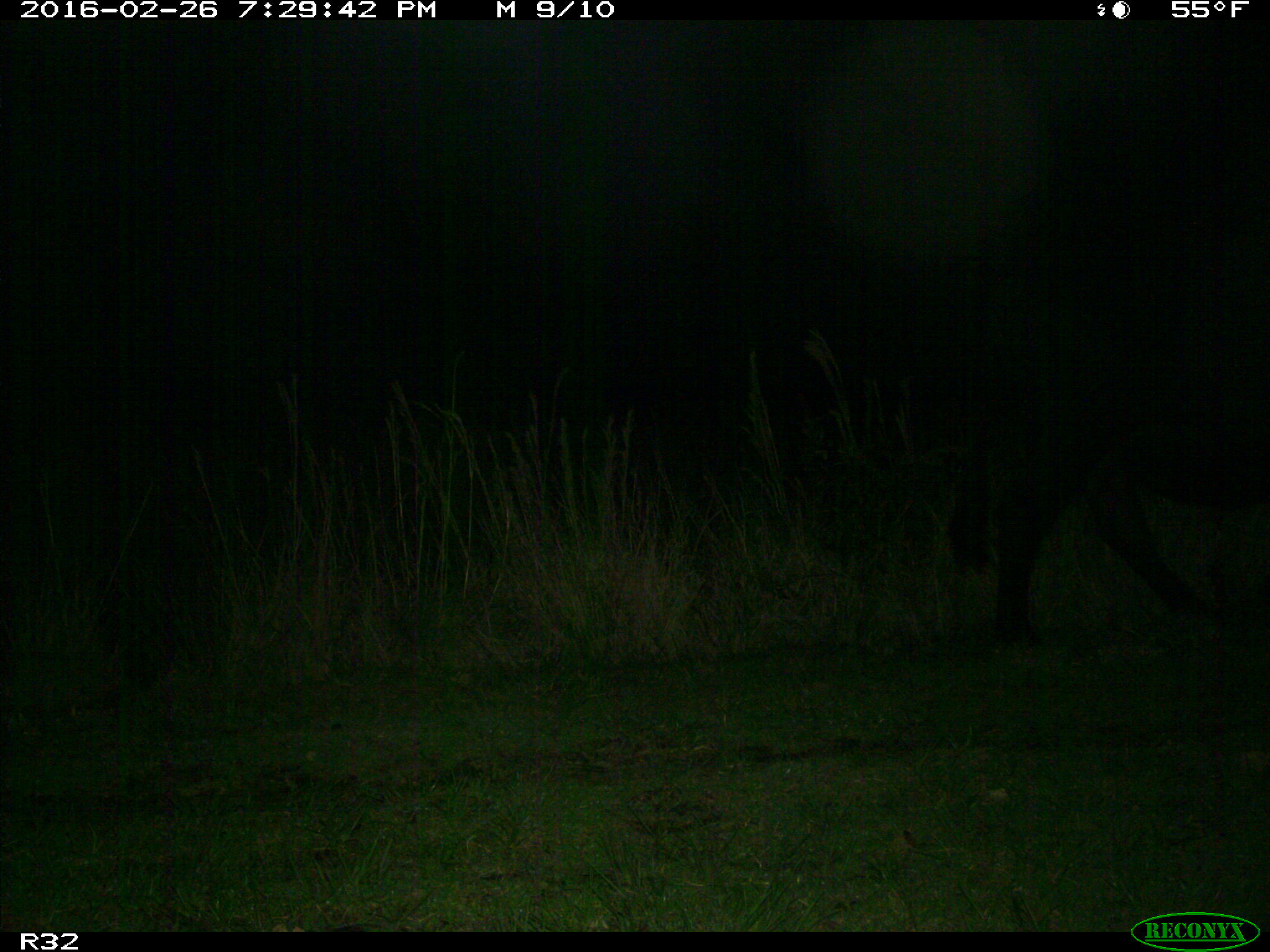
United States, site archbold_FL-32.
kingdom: Animalia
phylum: Chordata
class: Mammalia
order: Artiodactyla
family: Bovidae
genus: Bos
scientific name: Bos taurus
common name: domestic cow